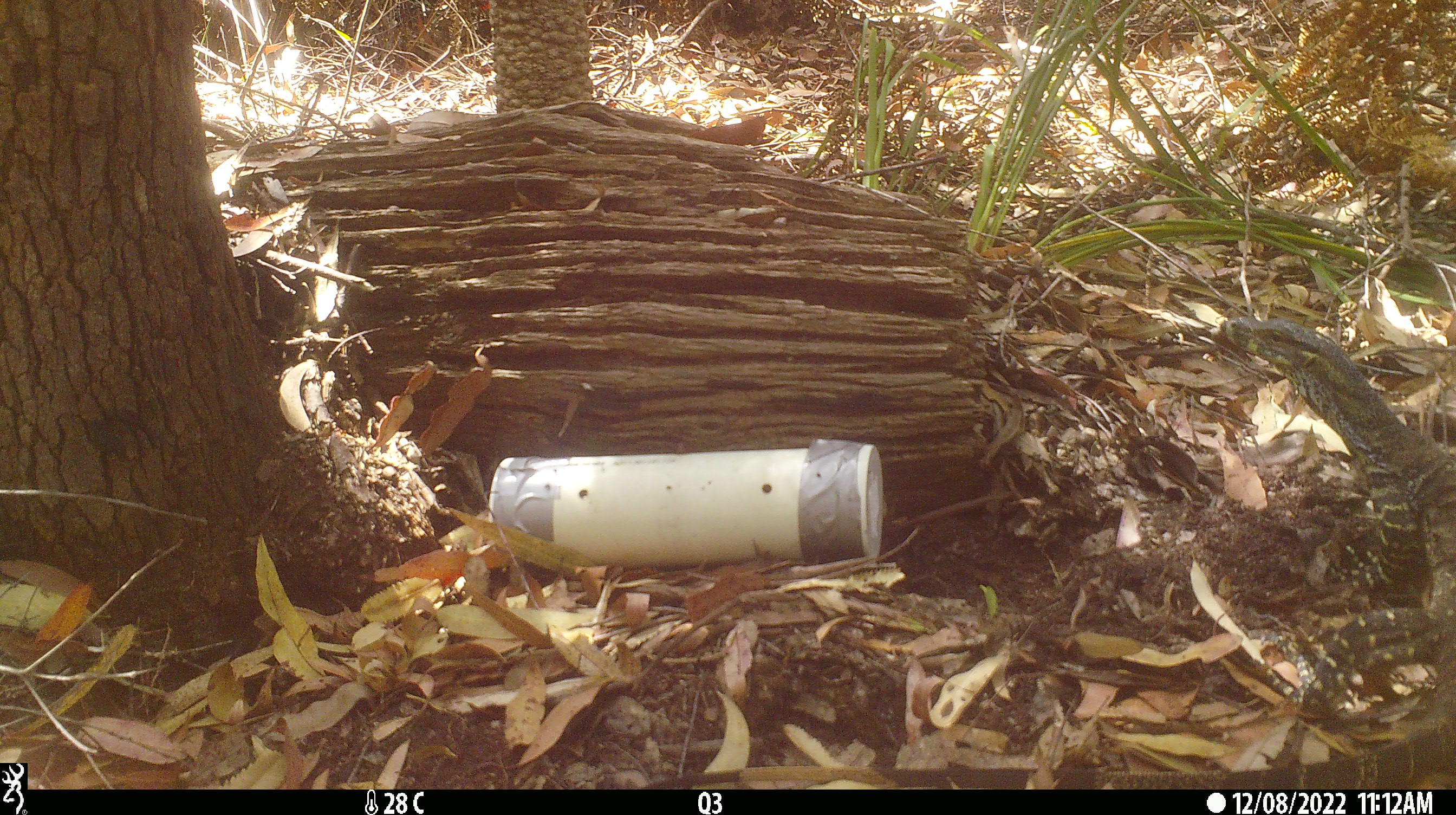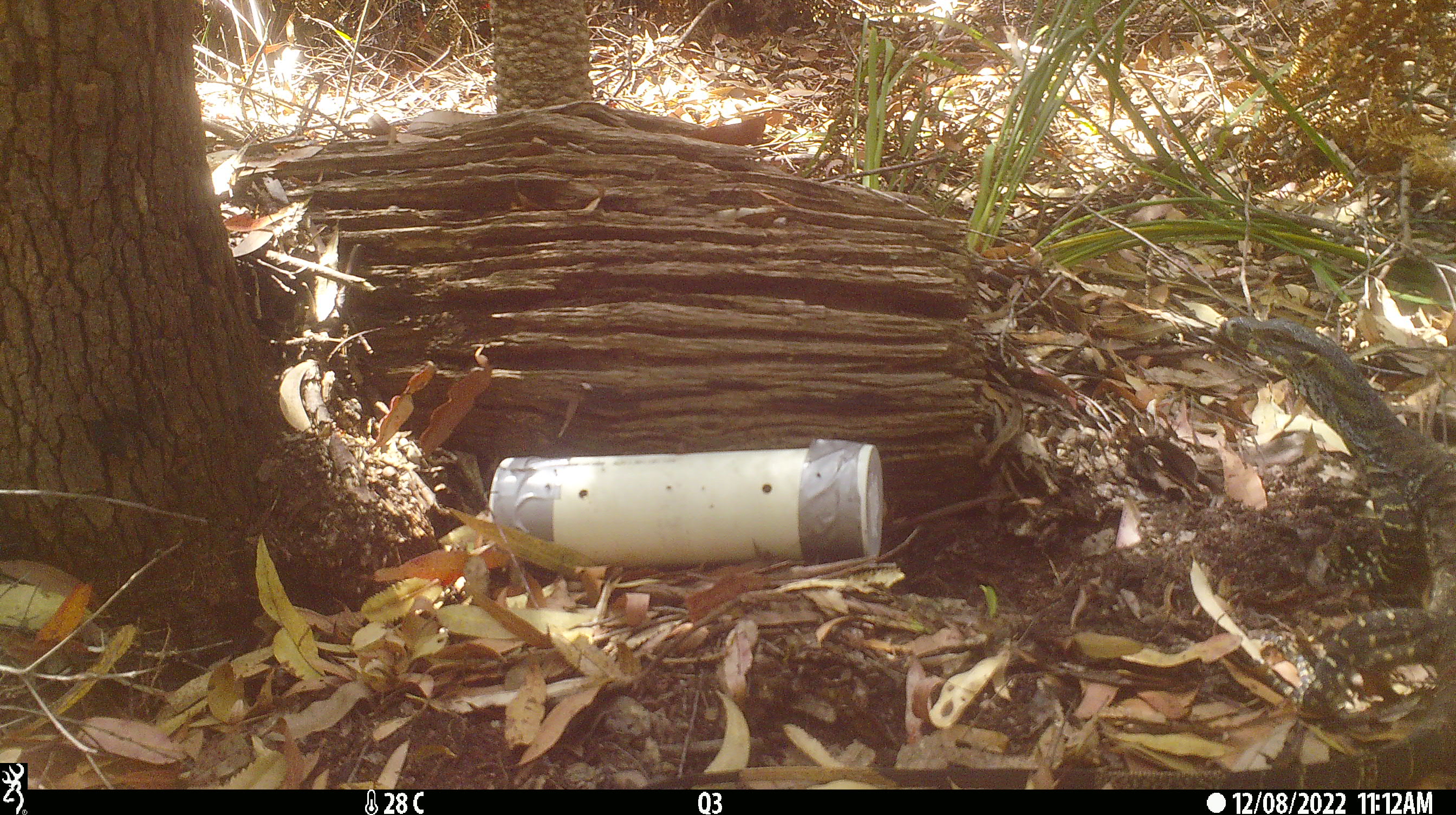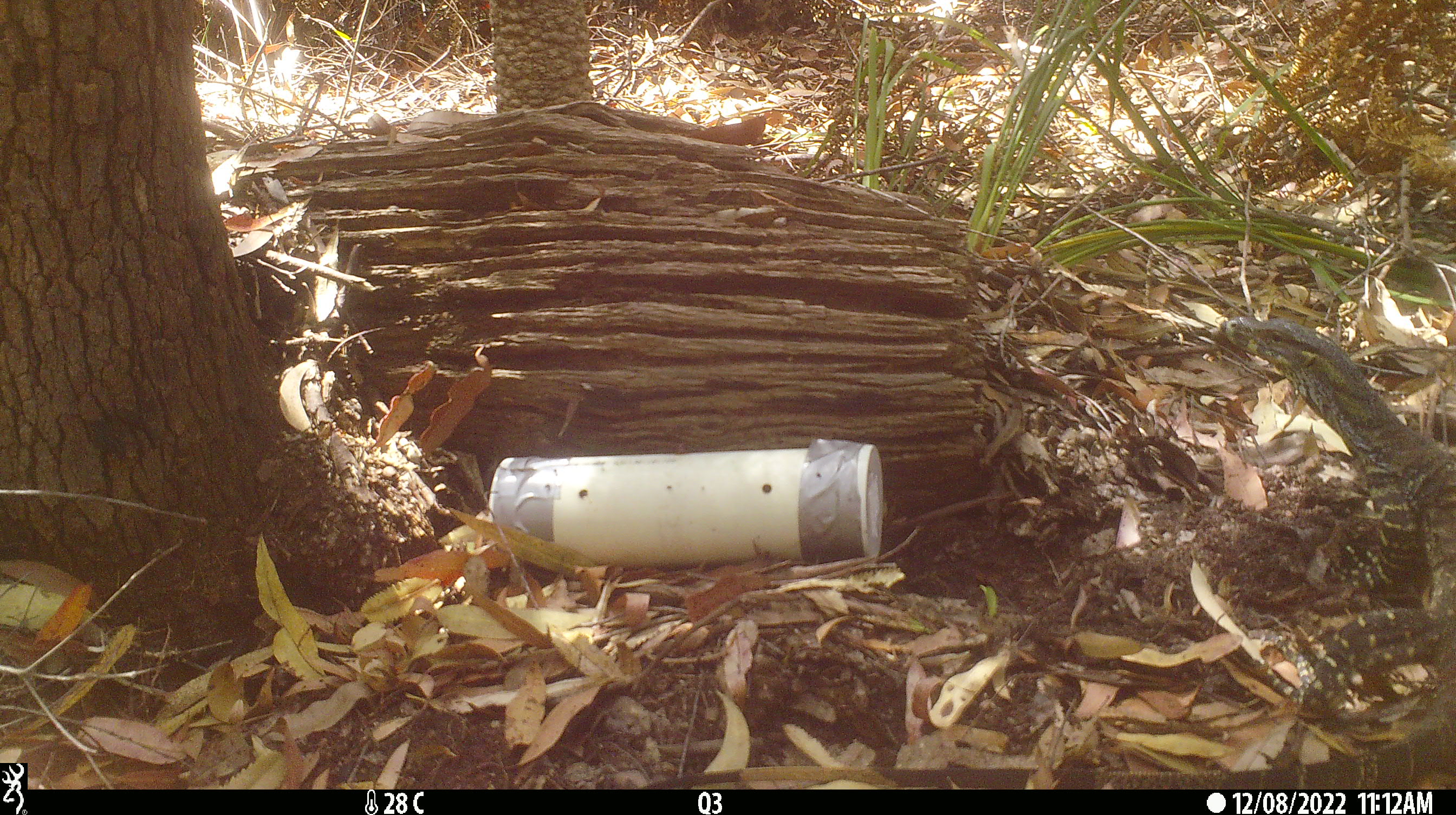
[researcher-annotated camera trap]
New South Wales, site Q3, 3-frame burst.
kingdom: Animalia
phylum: Chordata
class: Reptilia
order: Squamata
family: Varanidae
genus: Varanus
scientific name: Varanus varius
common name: lace monitor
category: goanna